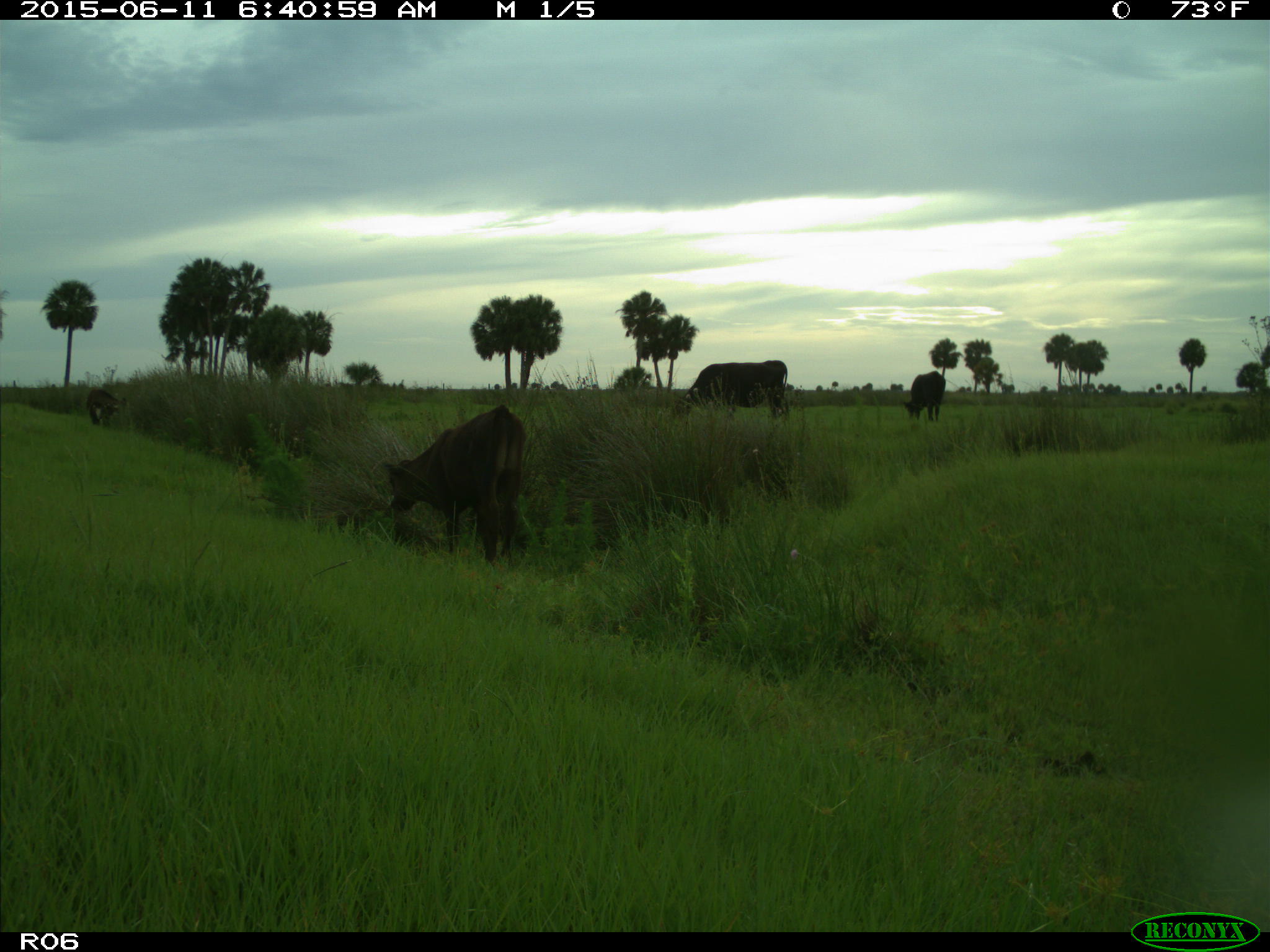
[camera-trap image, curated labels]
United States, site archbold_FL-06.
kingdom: Animalia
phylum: Chordata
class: Mammalia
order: Artiodactyla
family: Bovidae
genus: Bos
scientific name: Bos taurus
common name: domestic cow